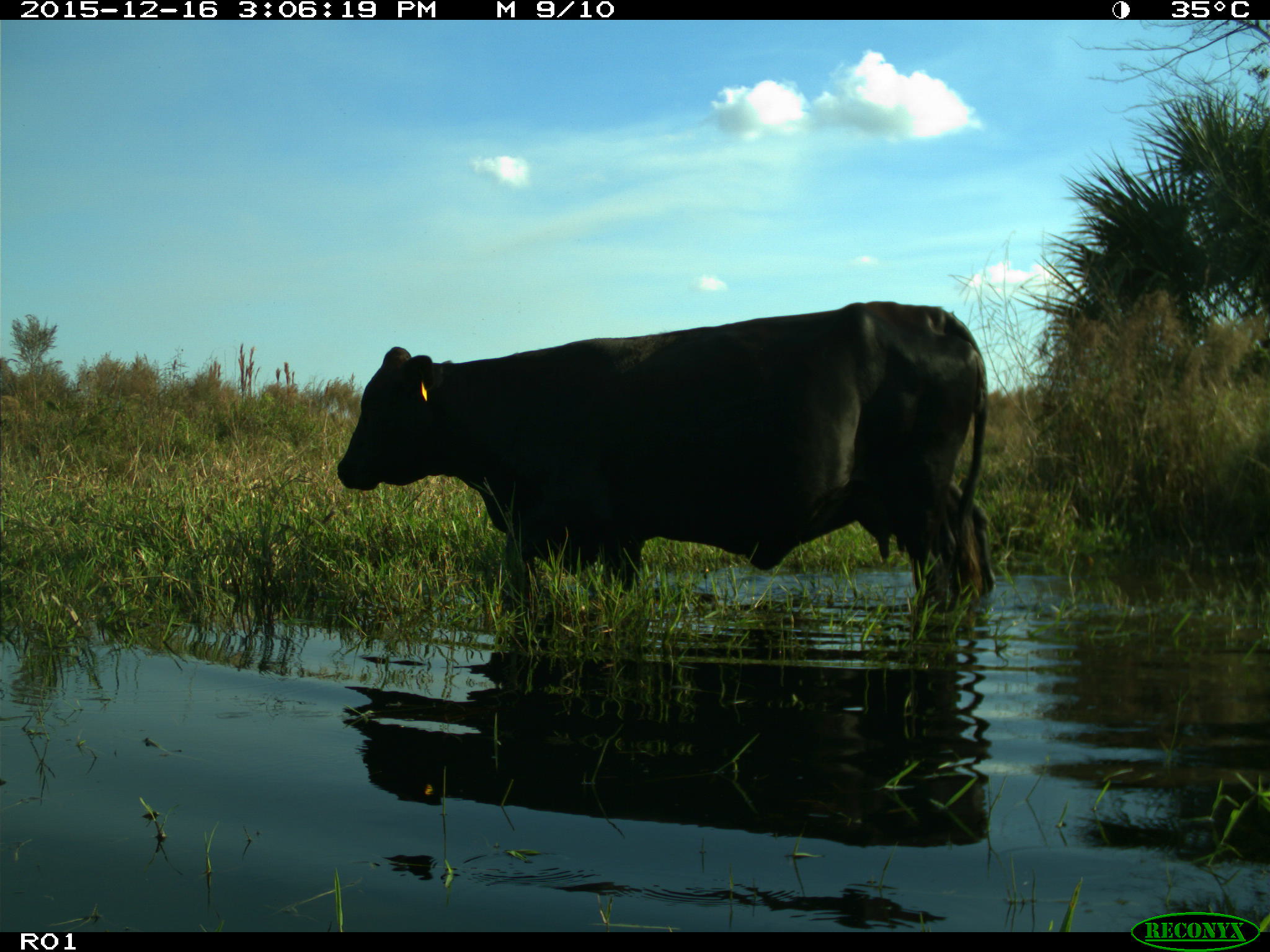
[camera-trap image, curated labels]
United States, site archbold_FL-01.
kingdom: Animalia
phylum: Chordata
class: Mammalia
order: Artiodactyla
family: Bovidae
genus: Bos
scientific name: Bos taurus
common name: domestic cow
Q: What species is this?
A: Bos taurus (domestic cow).